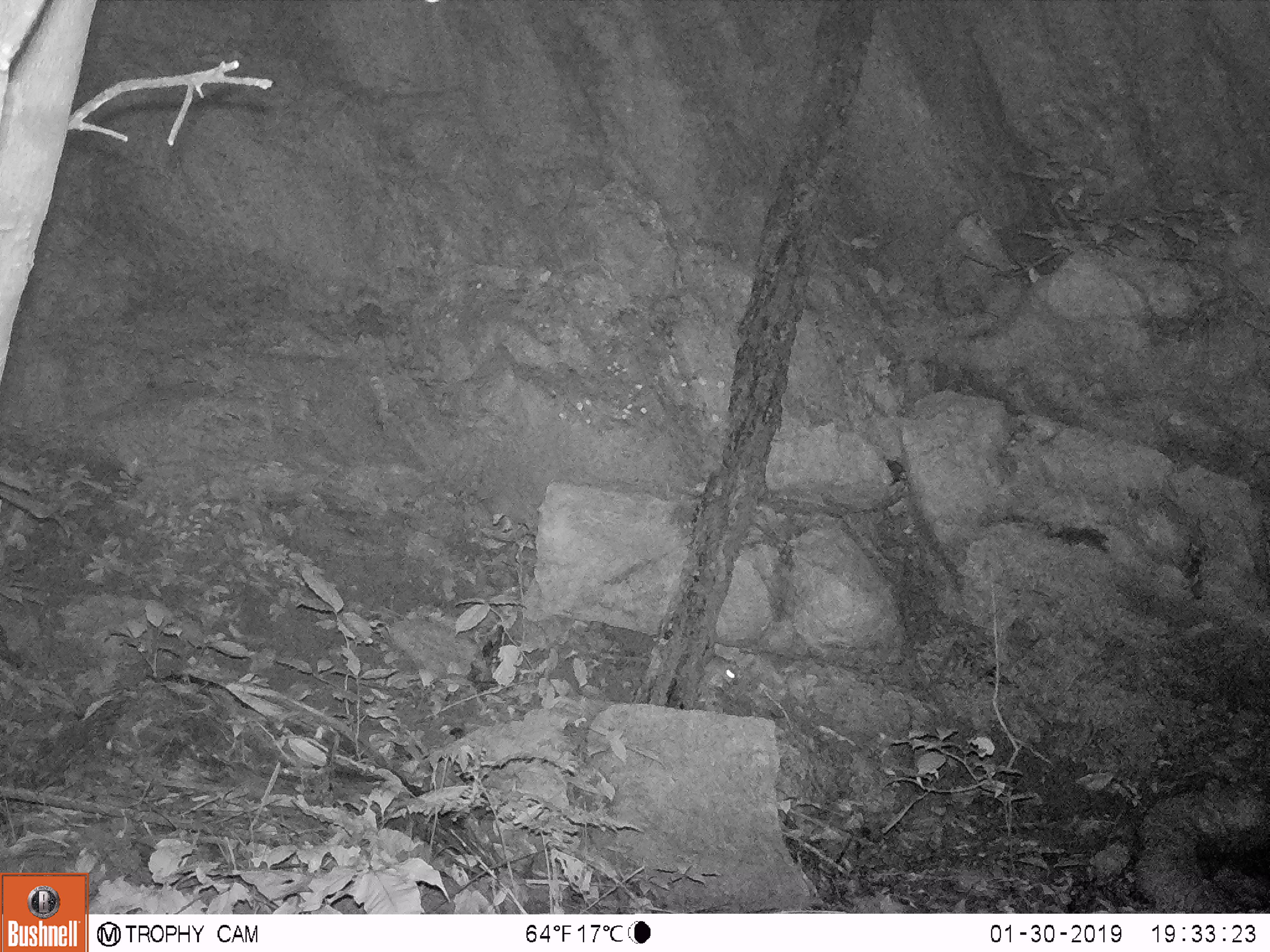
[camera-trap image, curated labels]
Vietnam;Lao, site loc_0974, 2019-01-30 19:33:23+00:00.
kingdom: Animalia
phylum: Chordata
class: Mammalia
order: Rodentia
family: Muridae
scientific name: Muridae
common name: old-world mice and rats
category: unidentified murid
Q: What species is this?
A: Unidentified murid (old-world mice and rats) (Muridae).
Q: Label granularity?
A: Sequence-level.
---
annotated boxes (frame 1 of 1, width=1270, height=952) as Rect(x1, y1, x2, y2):
unidentified murid: Rect(704, 656, 737, 690)